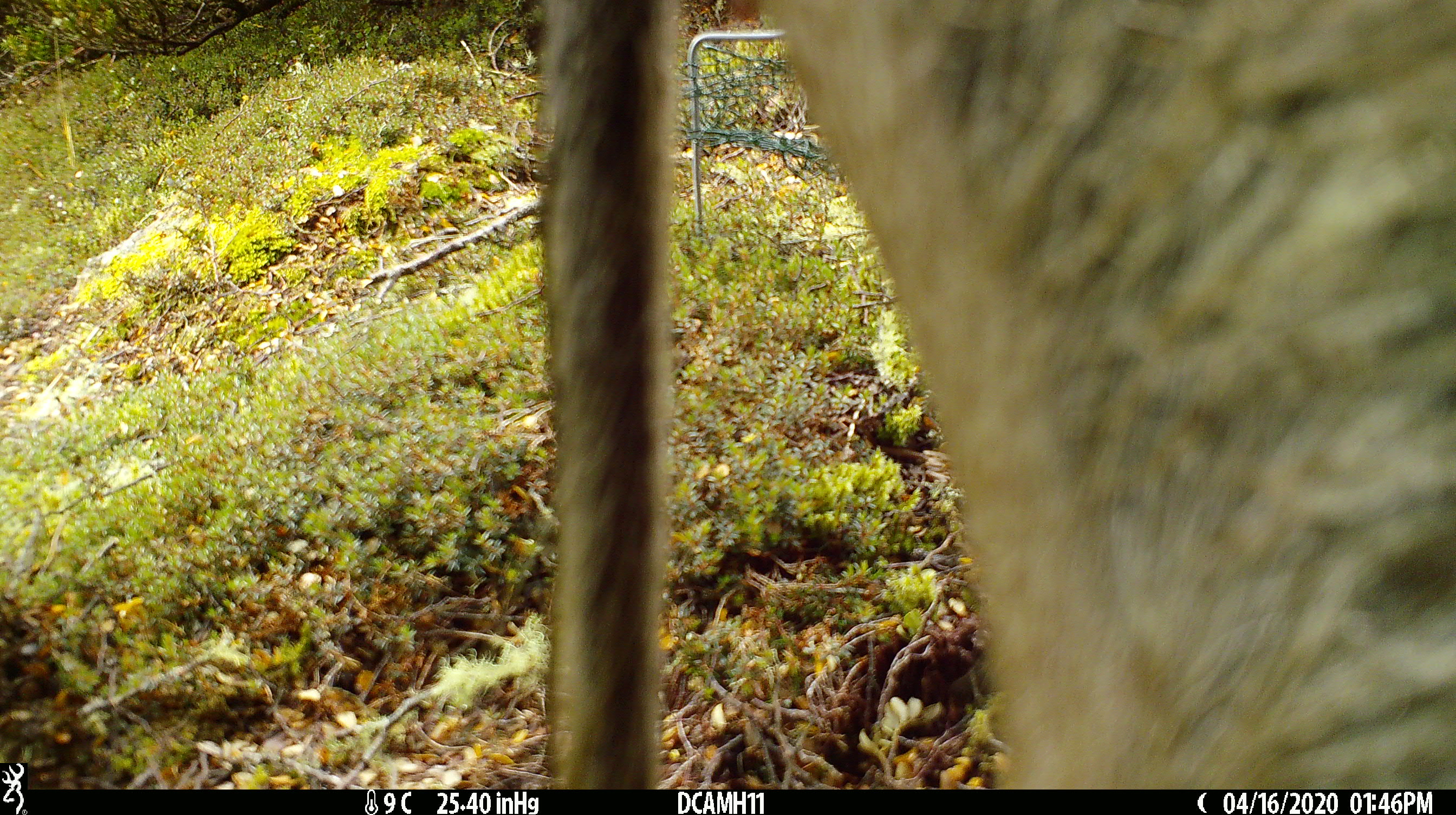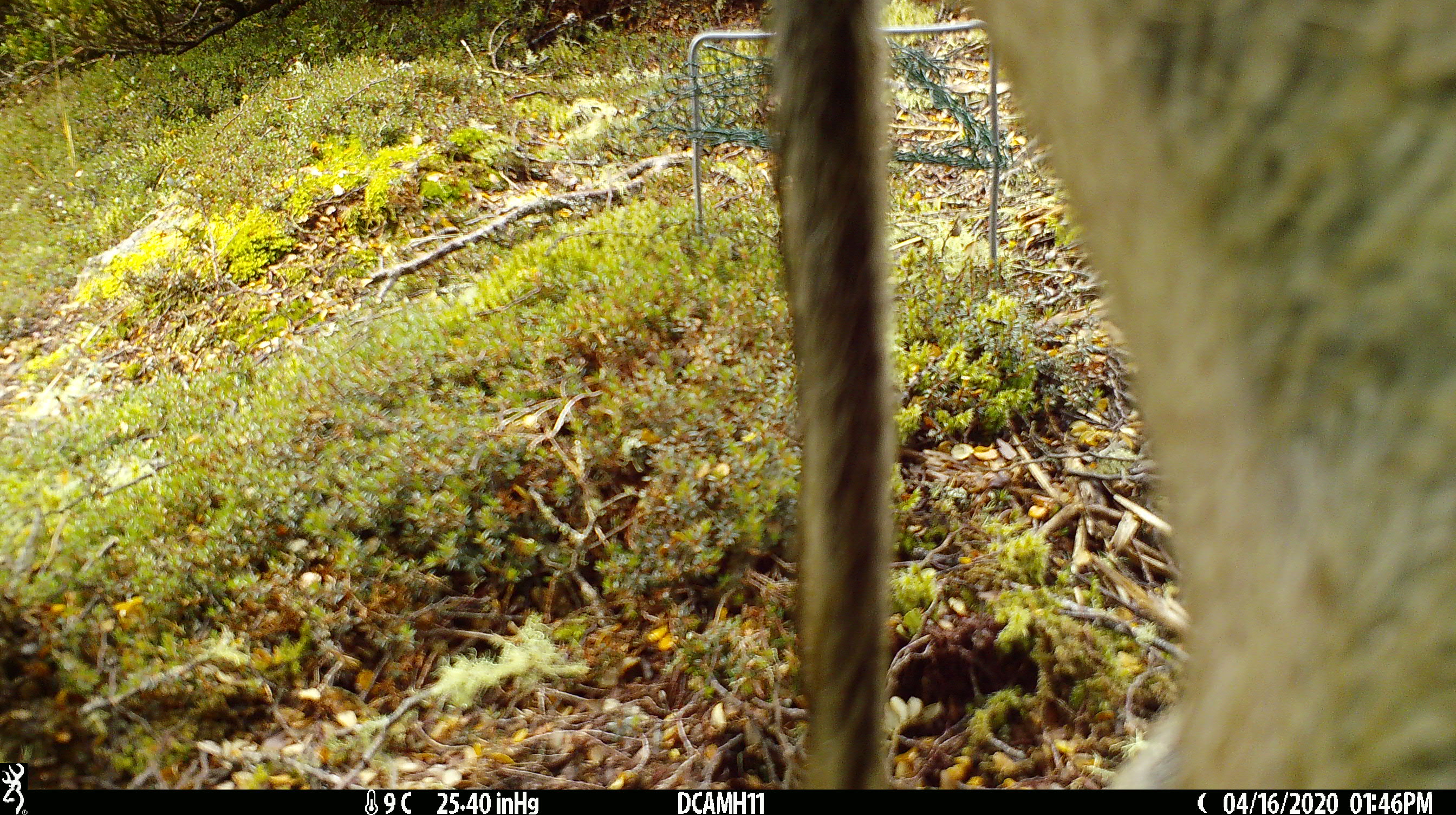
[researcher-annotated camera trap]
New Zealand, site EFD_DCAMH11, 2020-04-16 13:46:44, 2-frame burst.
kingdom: Animalia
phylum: Chordata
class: Mammalia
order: Artiodactyla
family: Suidae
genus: Sus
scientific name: Sus scrofa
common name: pig